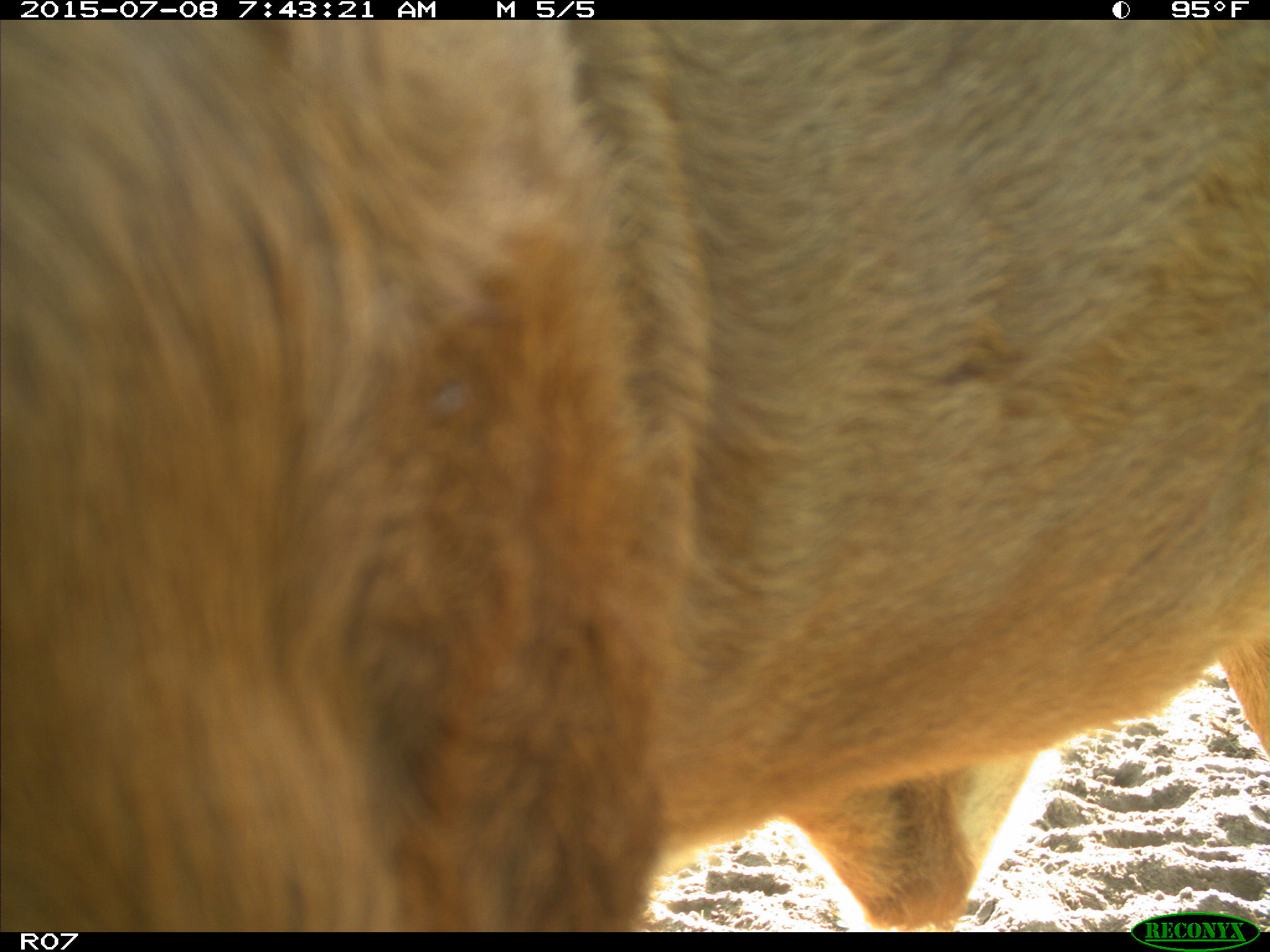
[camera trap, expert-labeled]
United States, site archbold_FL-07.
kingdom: Animalia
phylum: Chordata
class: Mammalia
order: Artiodactyla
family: Bovidae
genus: Bos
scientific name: Bos taurus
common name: domestic cow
Bos taurus (domestic cow).